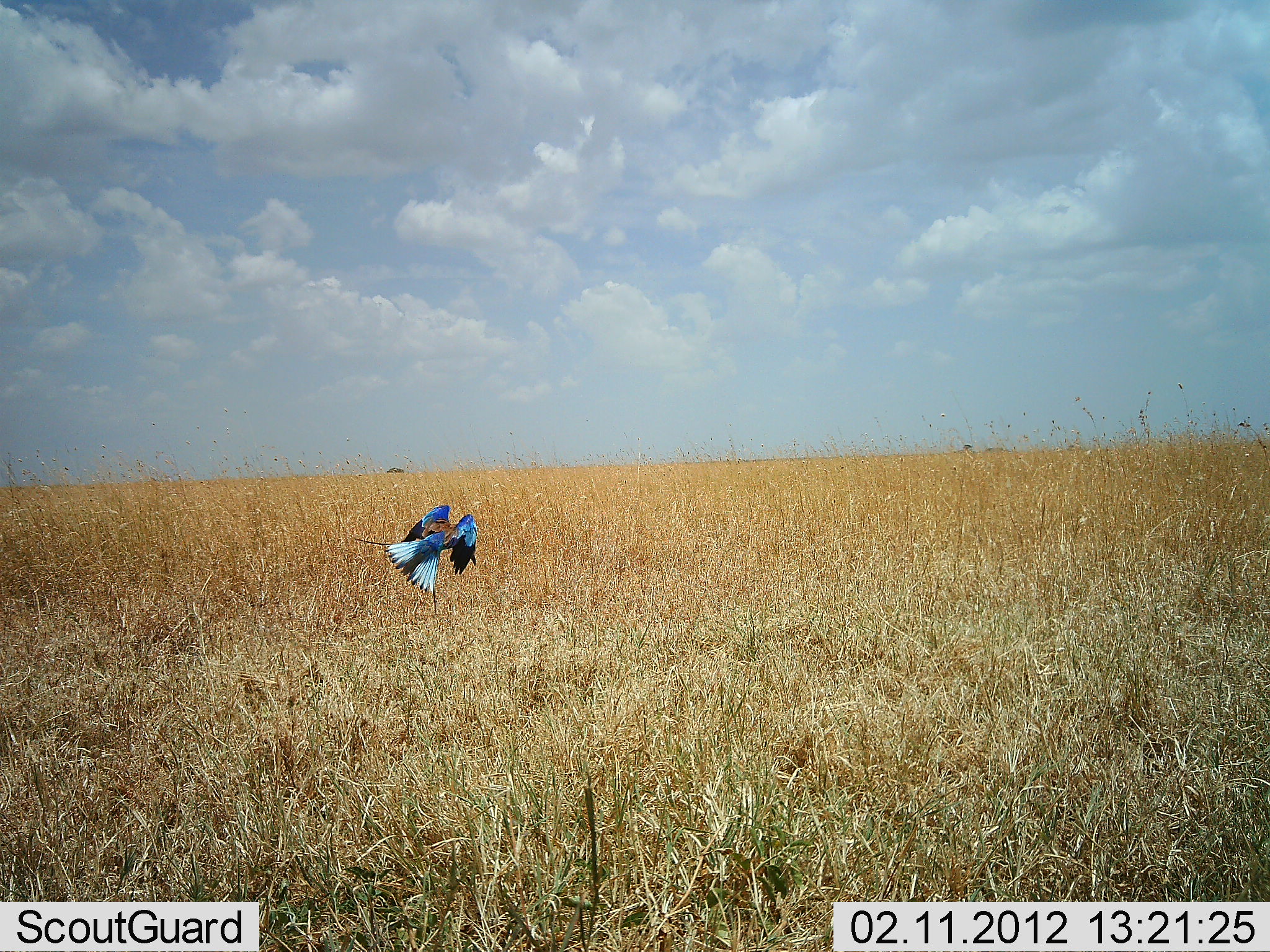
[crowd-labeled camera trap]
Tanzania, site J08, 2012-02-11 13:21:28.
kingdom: Animalia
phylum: Chordata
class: Aves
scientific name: Aves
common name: bird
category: otherbird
Otherbird (bird) (Aves), count 1. Behavior (volunteer vote fractions): standing 0%, resting 0%, moving 100%, interacting 0%. Young present (vote fraction): 0%. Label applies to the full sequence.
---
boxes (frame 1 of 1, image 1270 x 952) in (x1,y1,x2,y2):
animal: (353,504,478,619)